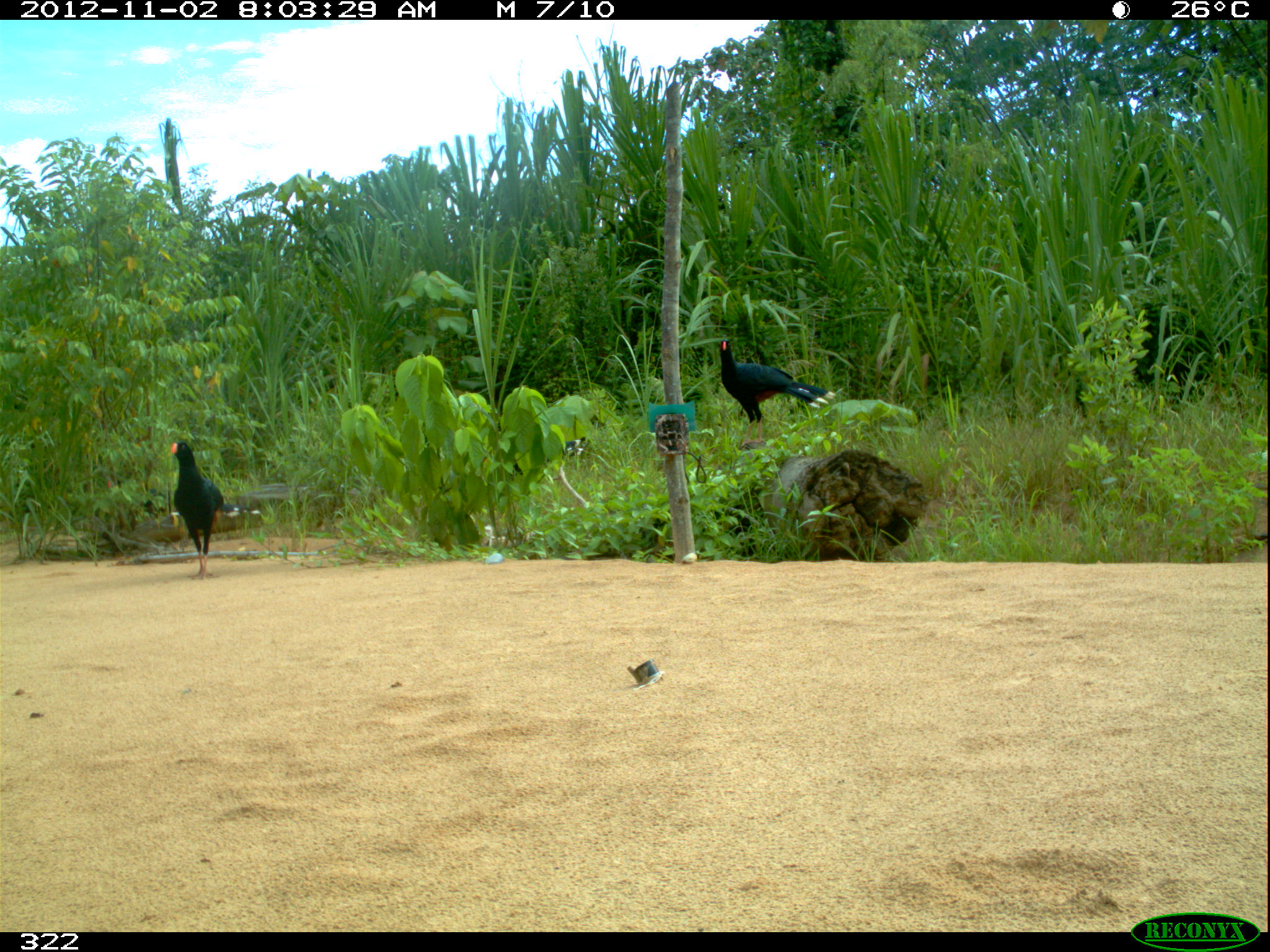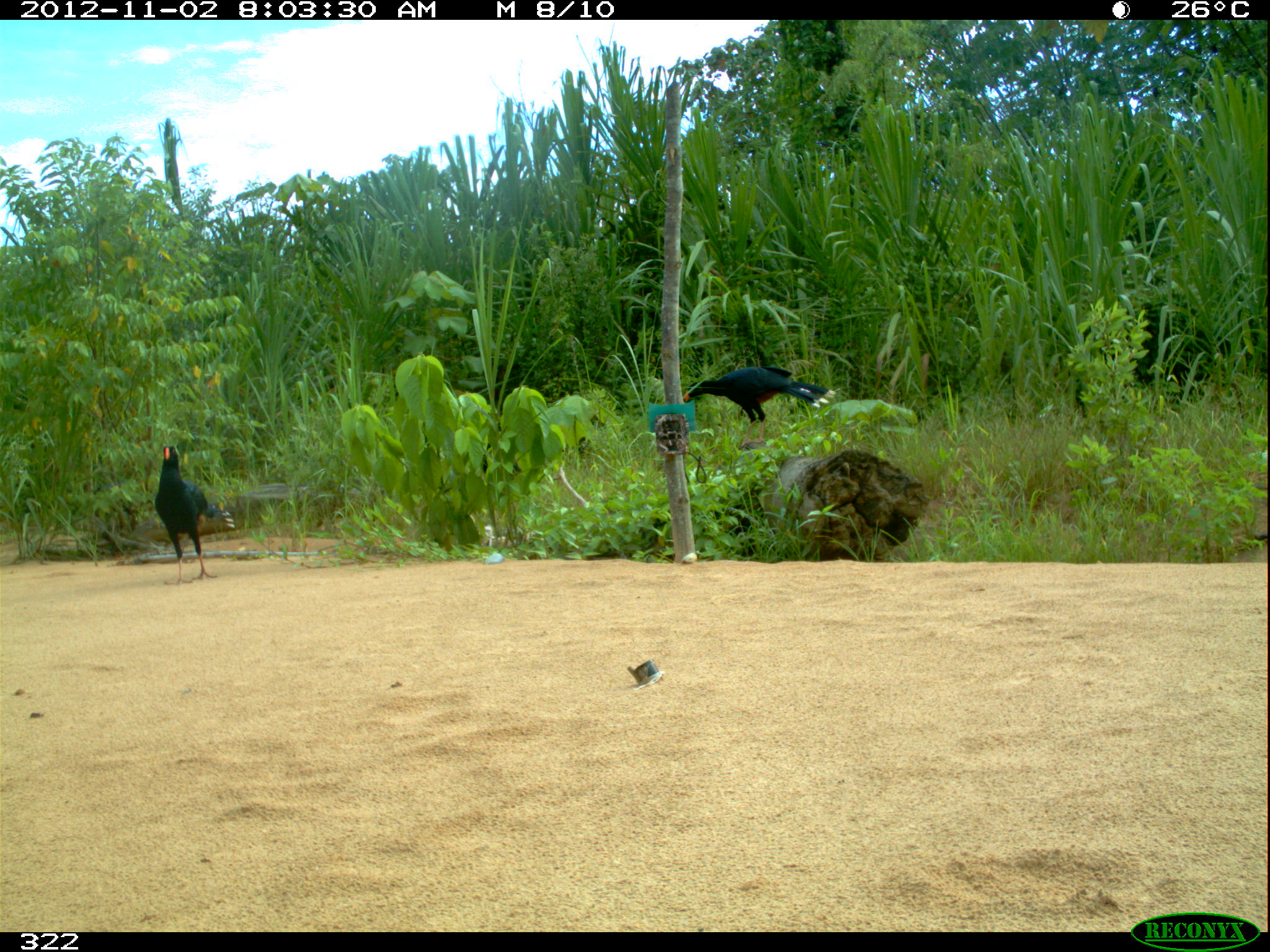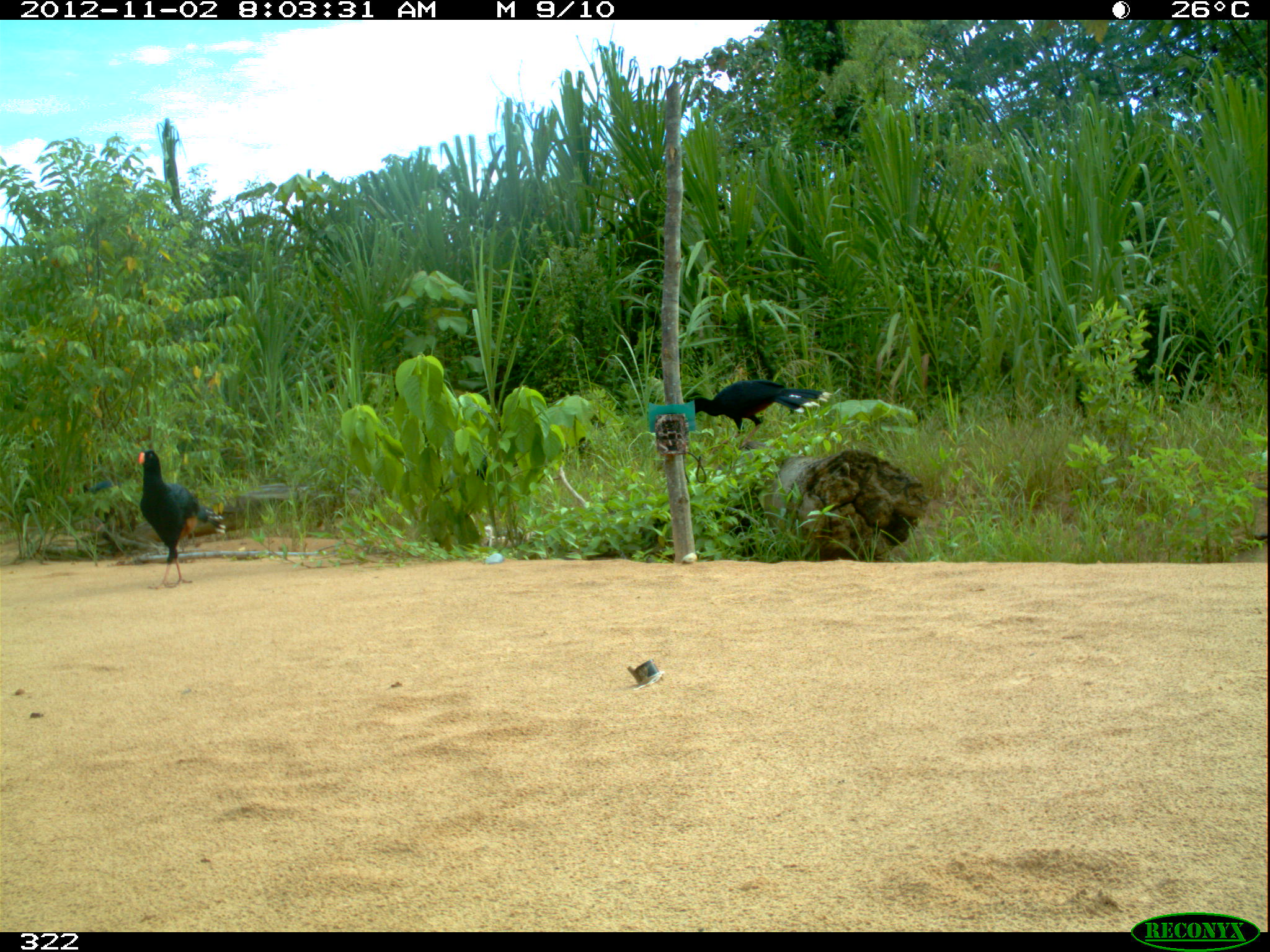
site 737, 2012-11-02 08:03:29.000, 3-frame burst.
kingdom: Animalia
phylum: Chordata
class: Aves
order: Galliformes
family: Cracidae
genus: Mitu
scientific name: Mitu tuberosum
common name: razor-billed curassow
Mitu tuberosum (razor-billed curassow).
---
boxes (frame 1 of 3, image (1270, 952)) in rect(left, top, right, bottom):
mitu tuberosum: rect(718, 338, 837, 447); rect(170, 441, 261, 581)